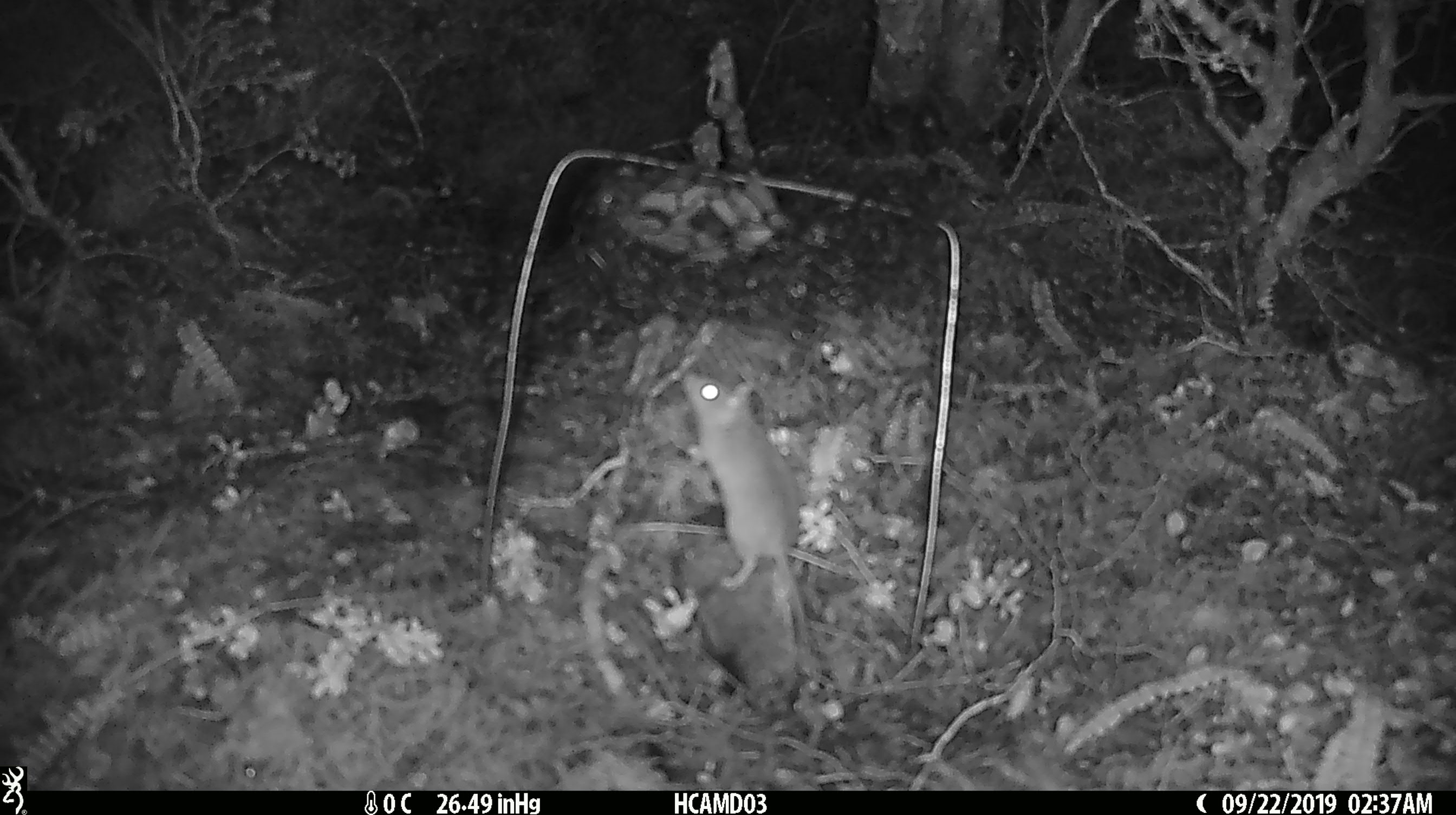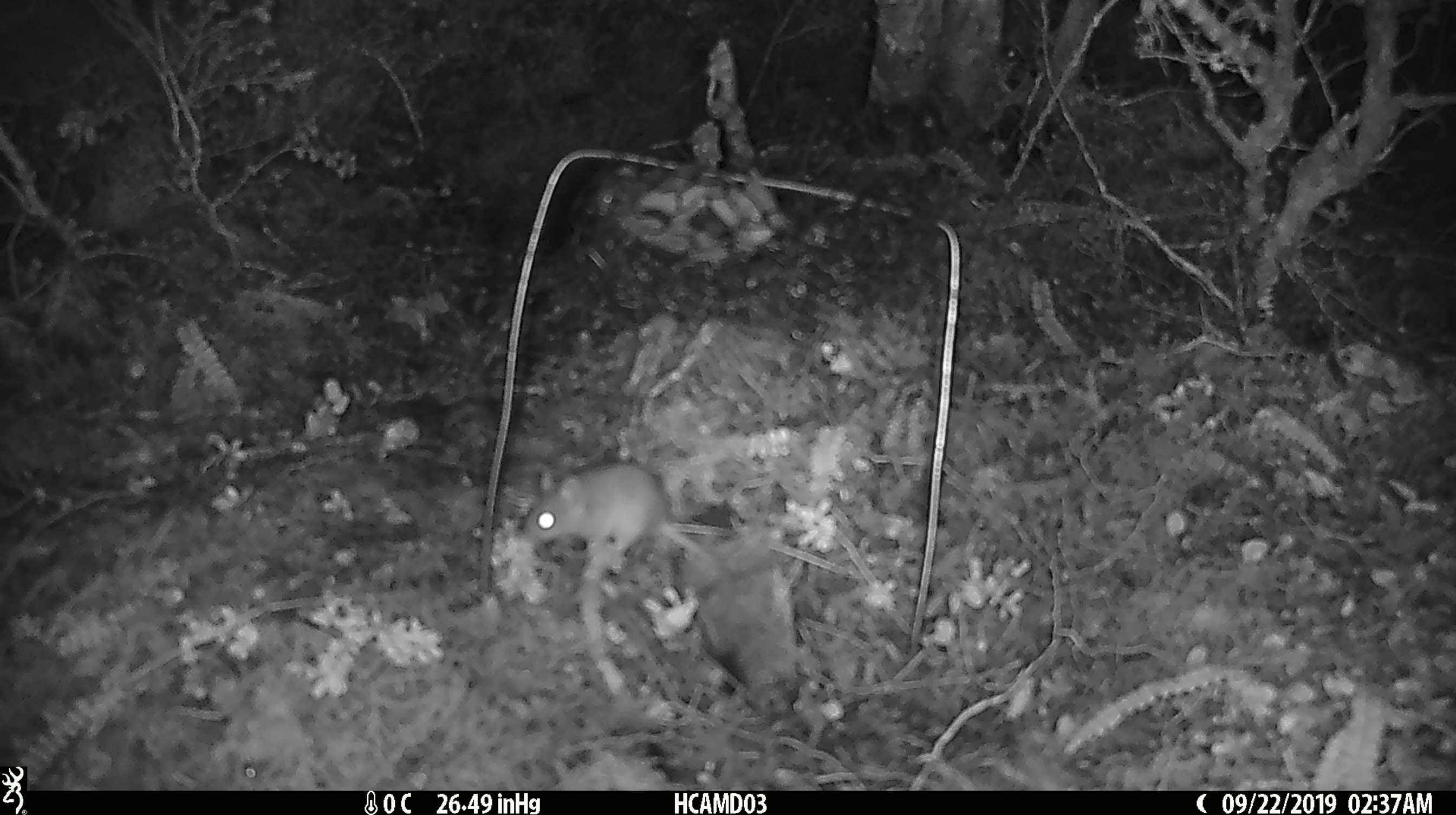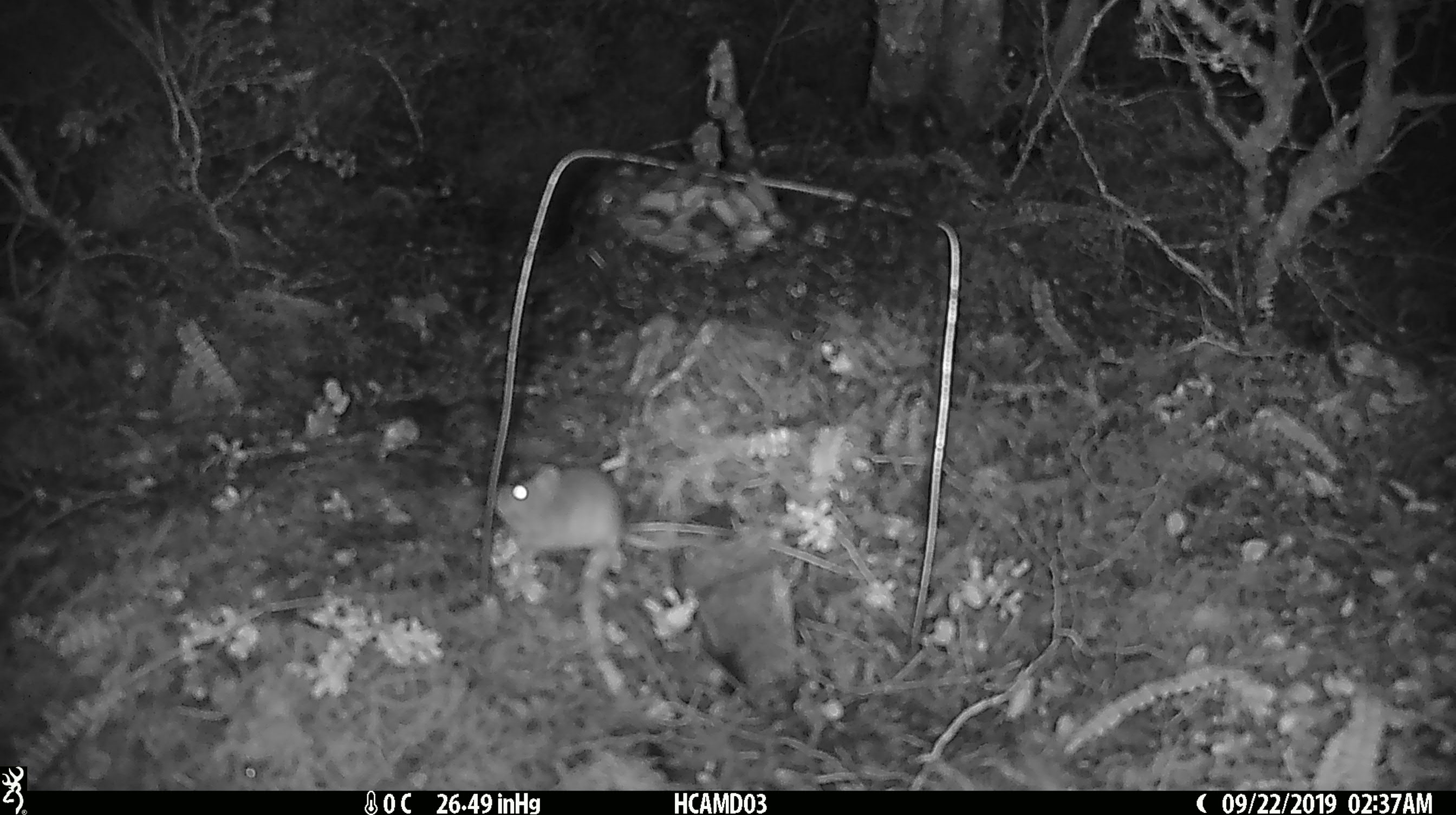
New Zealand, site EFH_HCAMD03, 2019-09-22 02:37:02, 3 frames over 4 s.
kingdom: Animalia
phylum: Chordata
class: Mammalia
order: Rodentia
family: Muridae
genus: Mus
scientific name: Mus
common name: mouse